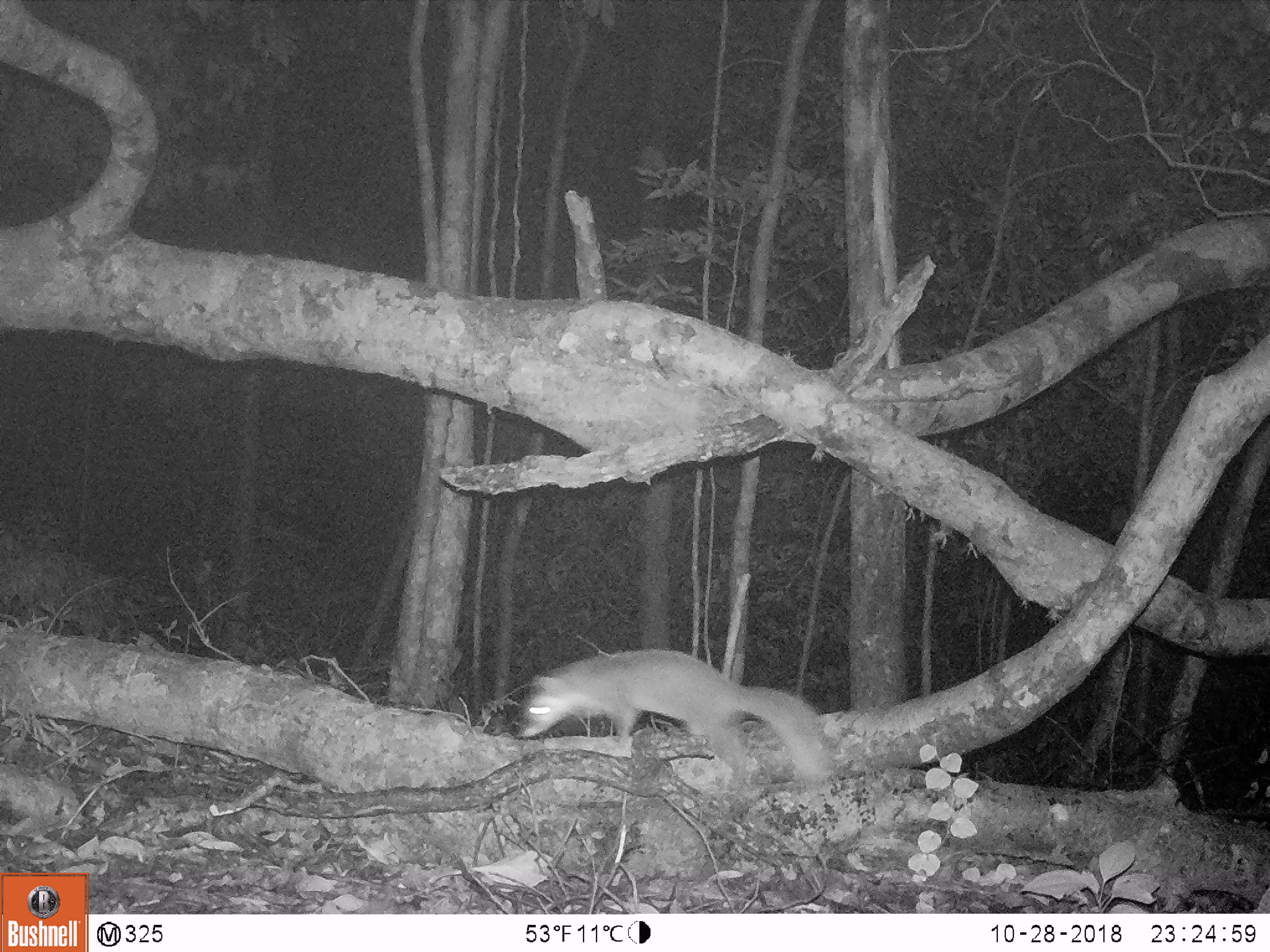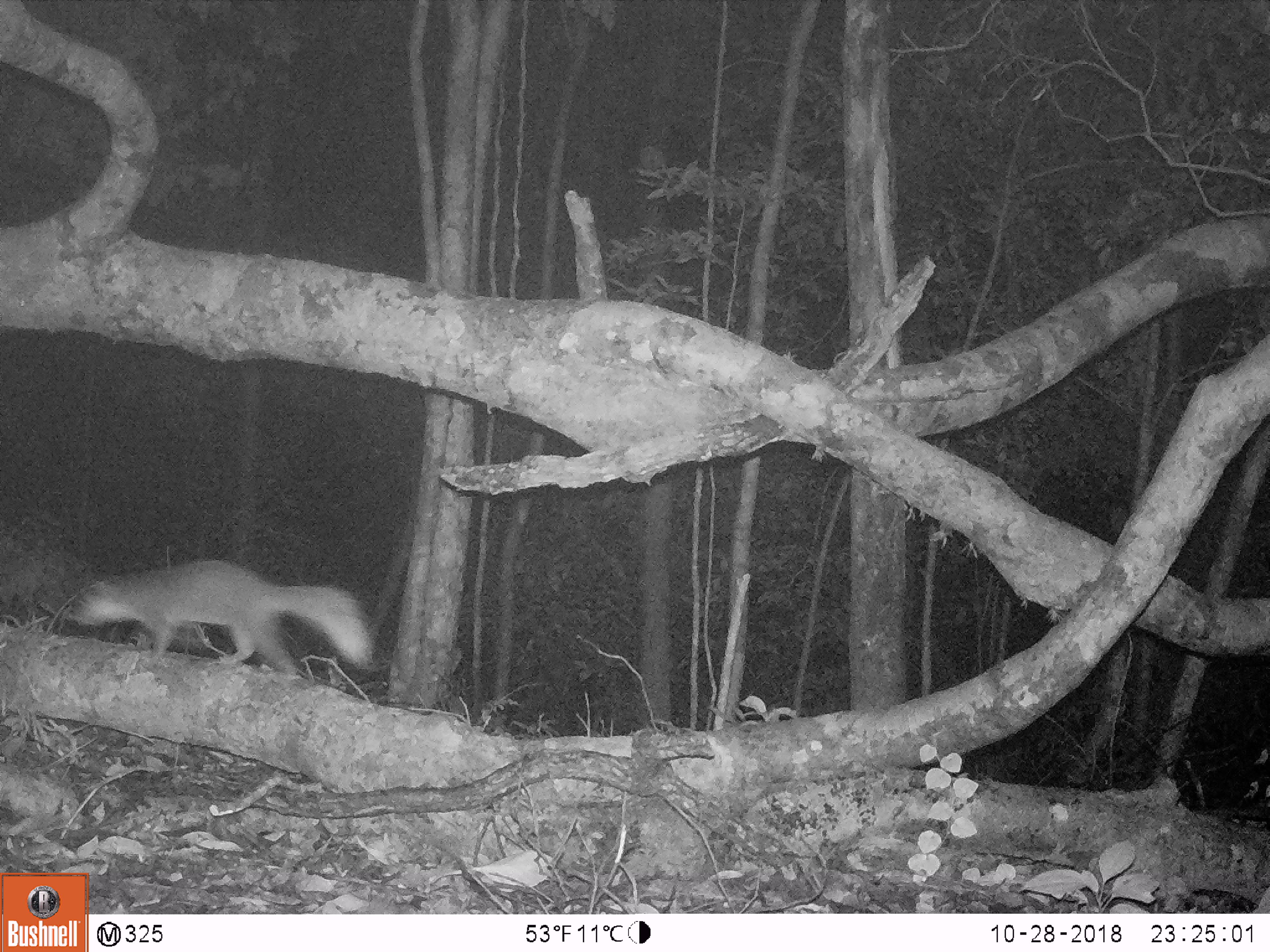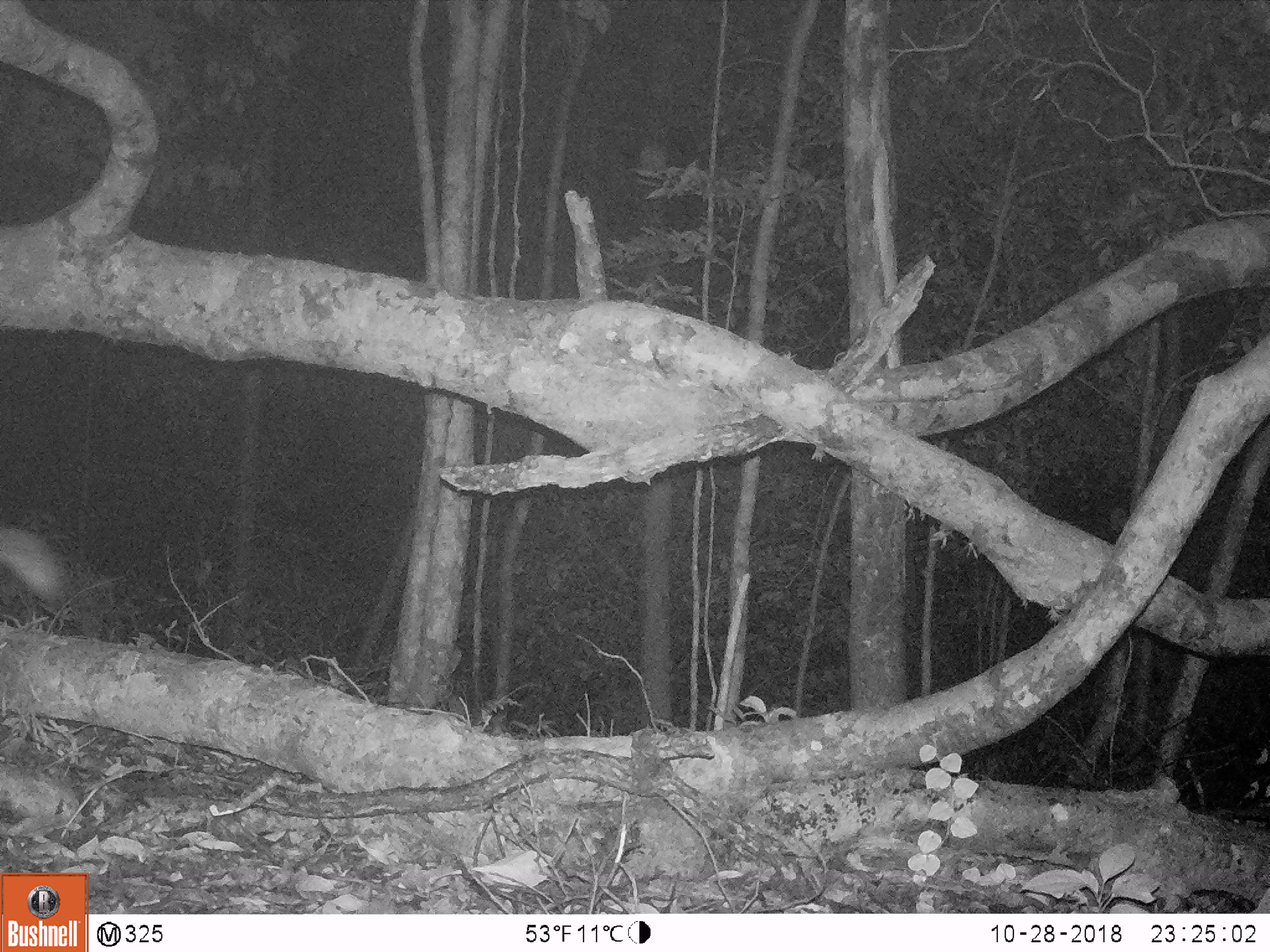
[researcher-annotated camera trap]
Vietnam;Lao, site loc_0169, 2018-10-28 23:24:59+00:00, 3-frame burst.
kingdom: Animalia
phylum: Chordata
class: Mammalia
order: Carnivora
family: Mustelidae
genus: Melogale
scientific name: Melogale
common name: ferret badger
Ferret badger (Melogale). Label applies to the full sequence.